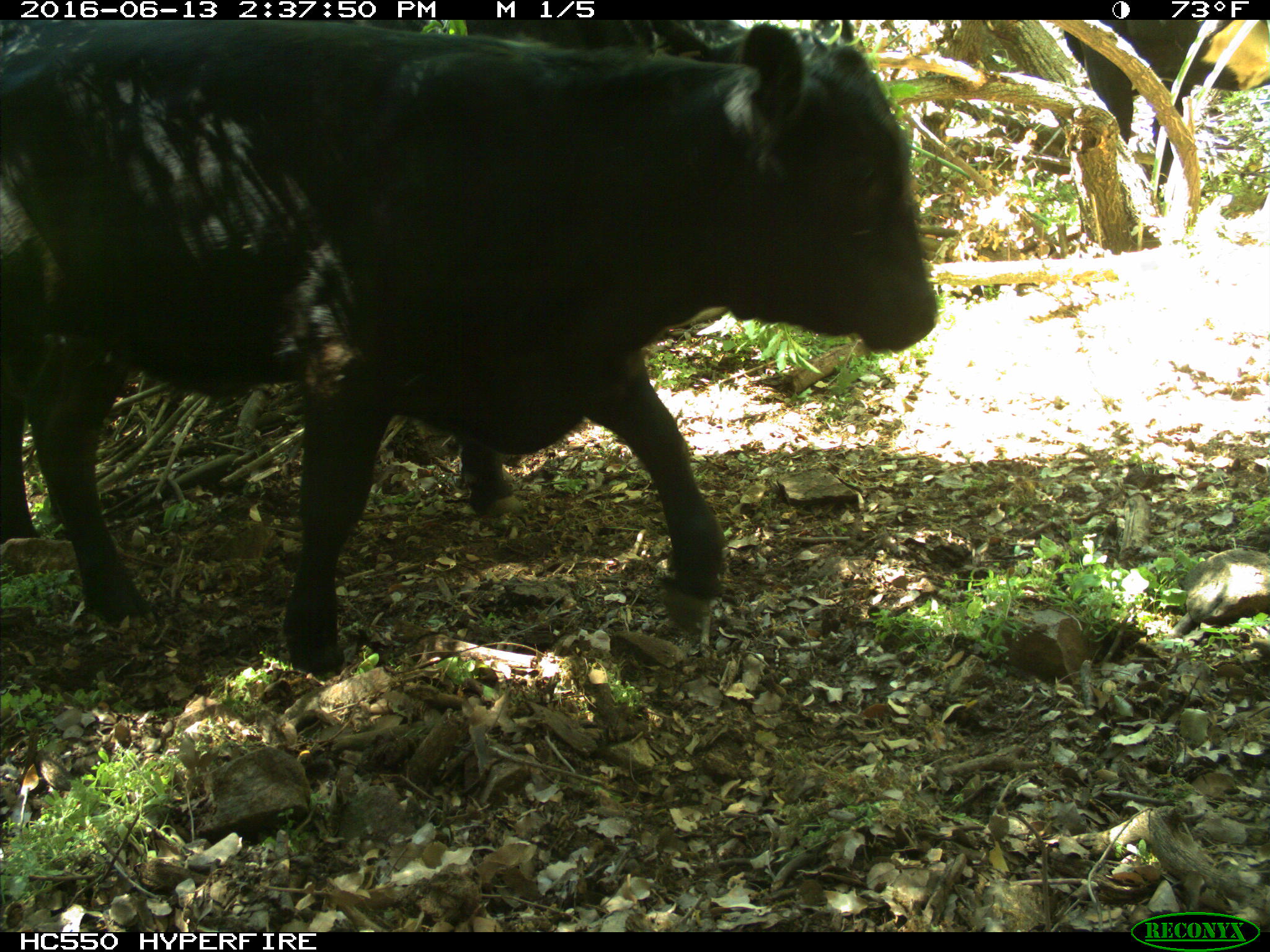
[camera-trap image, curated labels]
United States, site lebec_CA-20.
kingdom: Animalia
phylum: Chordata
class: Mammalia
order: Artiodactyla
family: Bovidae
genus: Bos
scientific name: Bos taurus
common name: domestic cow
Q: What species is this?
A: Bos taurus (domestic cow).